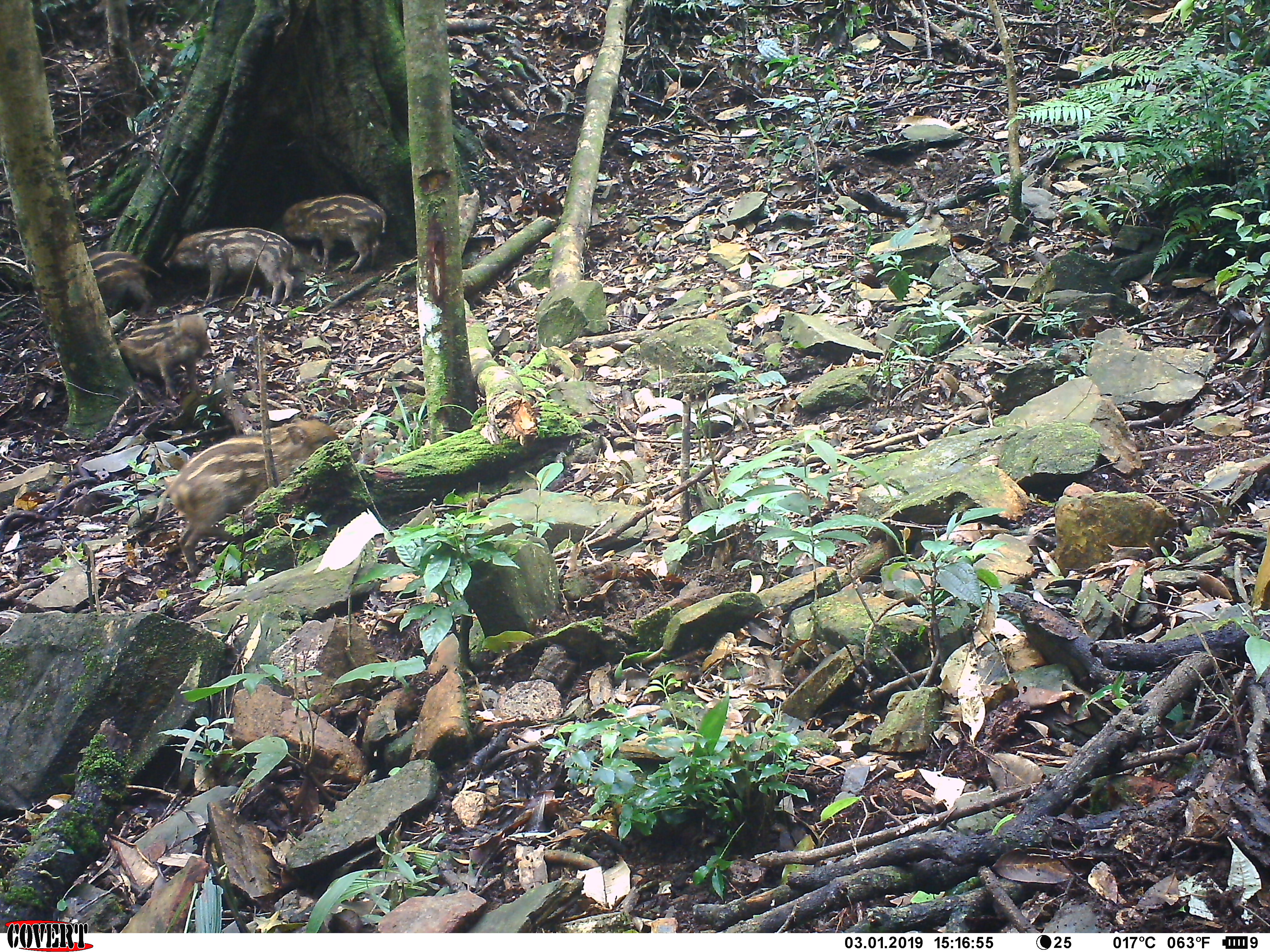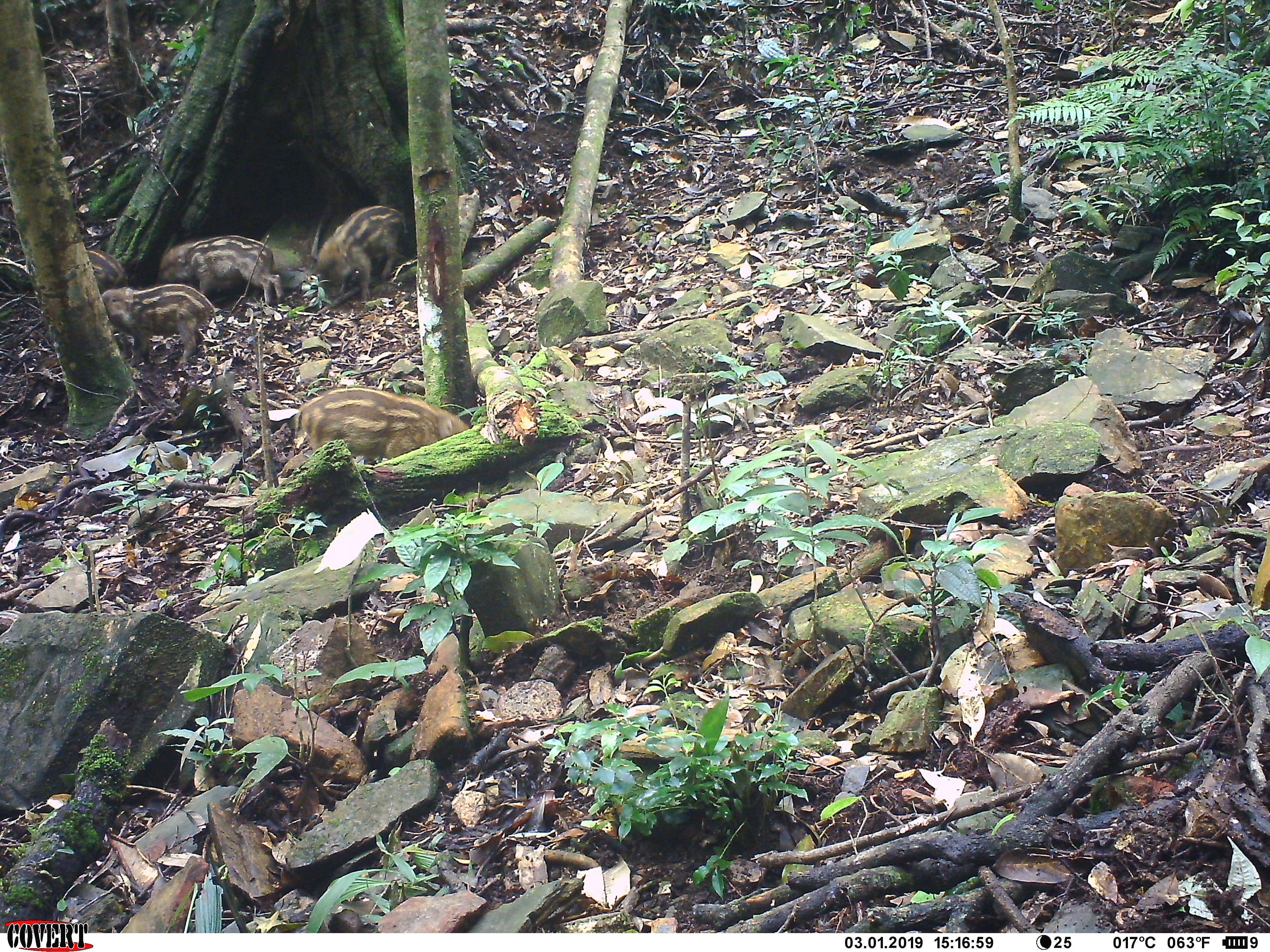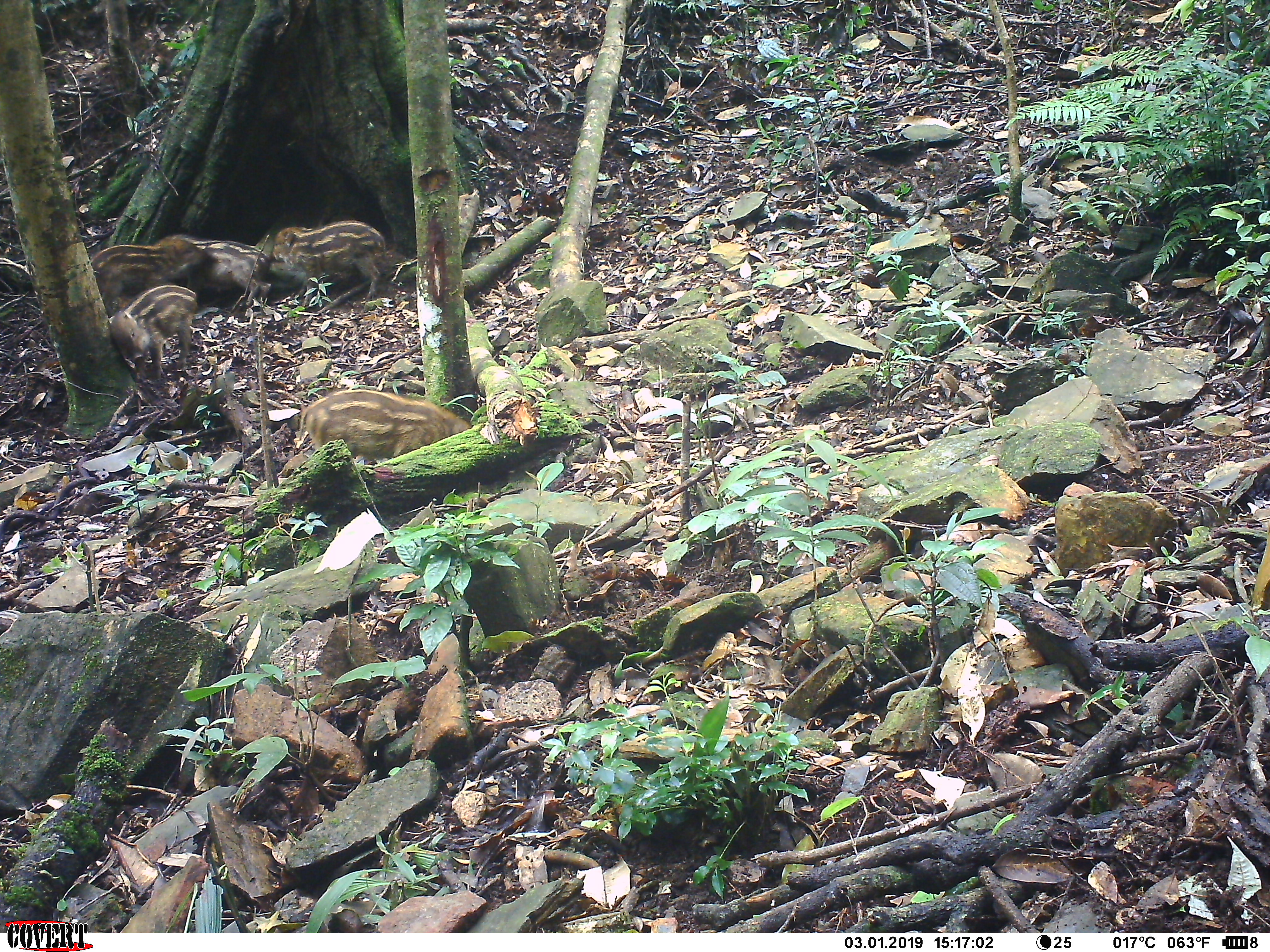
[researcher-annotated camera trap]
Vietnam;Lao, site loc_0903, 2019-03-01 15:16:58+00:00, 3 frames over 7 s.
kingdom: Animalia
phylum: Chordata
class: Mammalia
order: Artiodactyla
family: Suidae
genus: Sus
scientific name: Sus scrofa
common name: eurasian wild pig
Eurasian wild pig (Sus scrofa). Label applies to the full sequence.